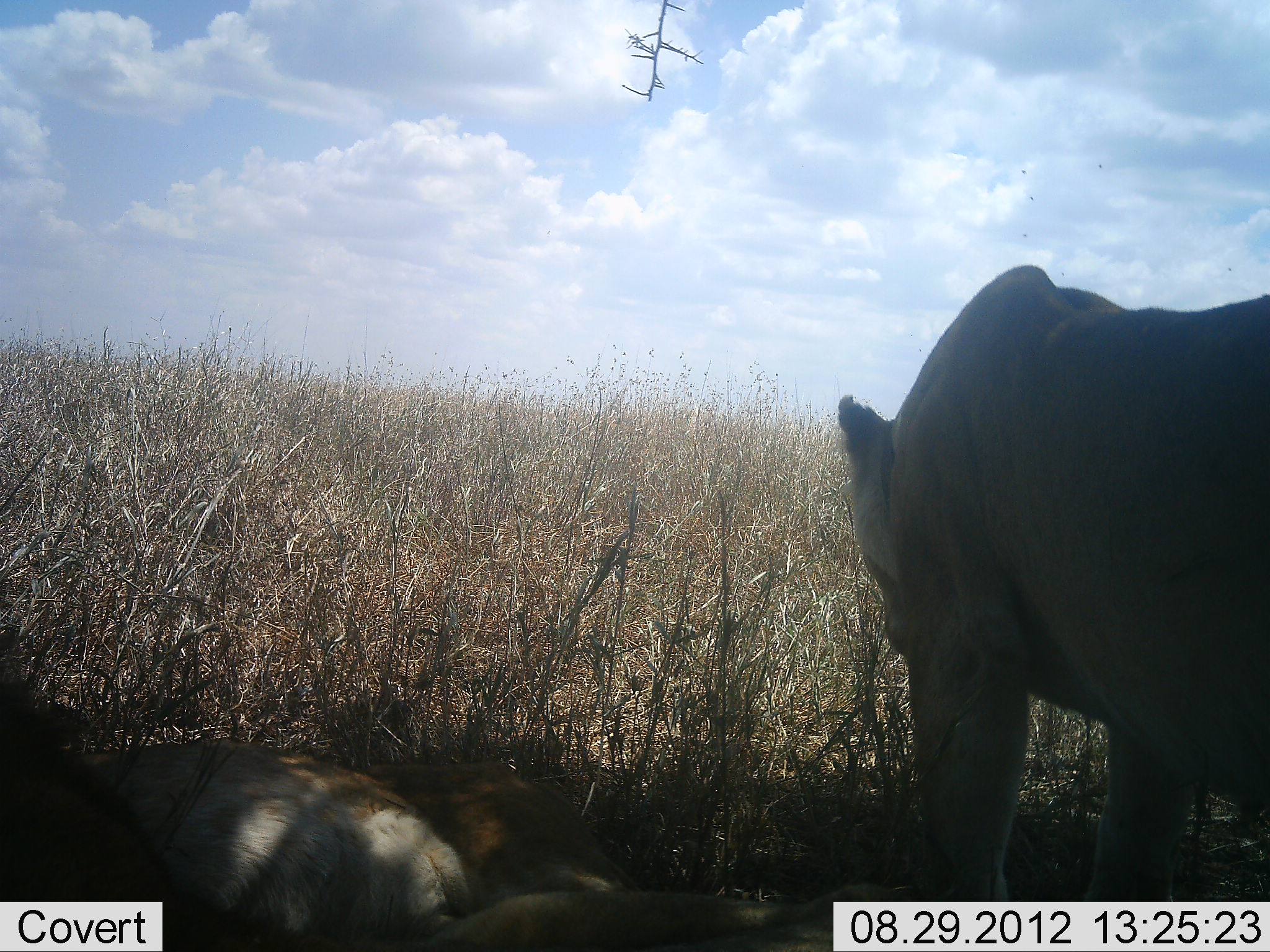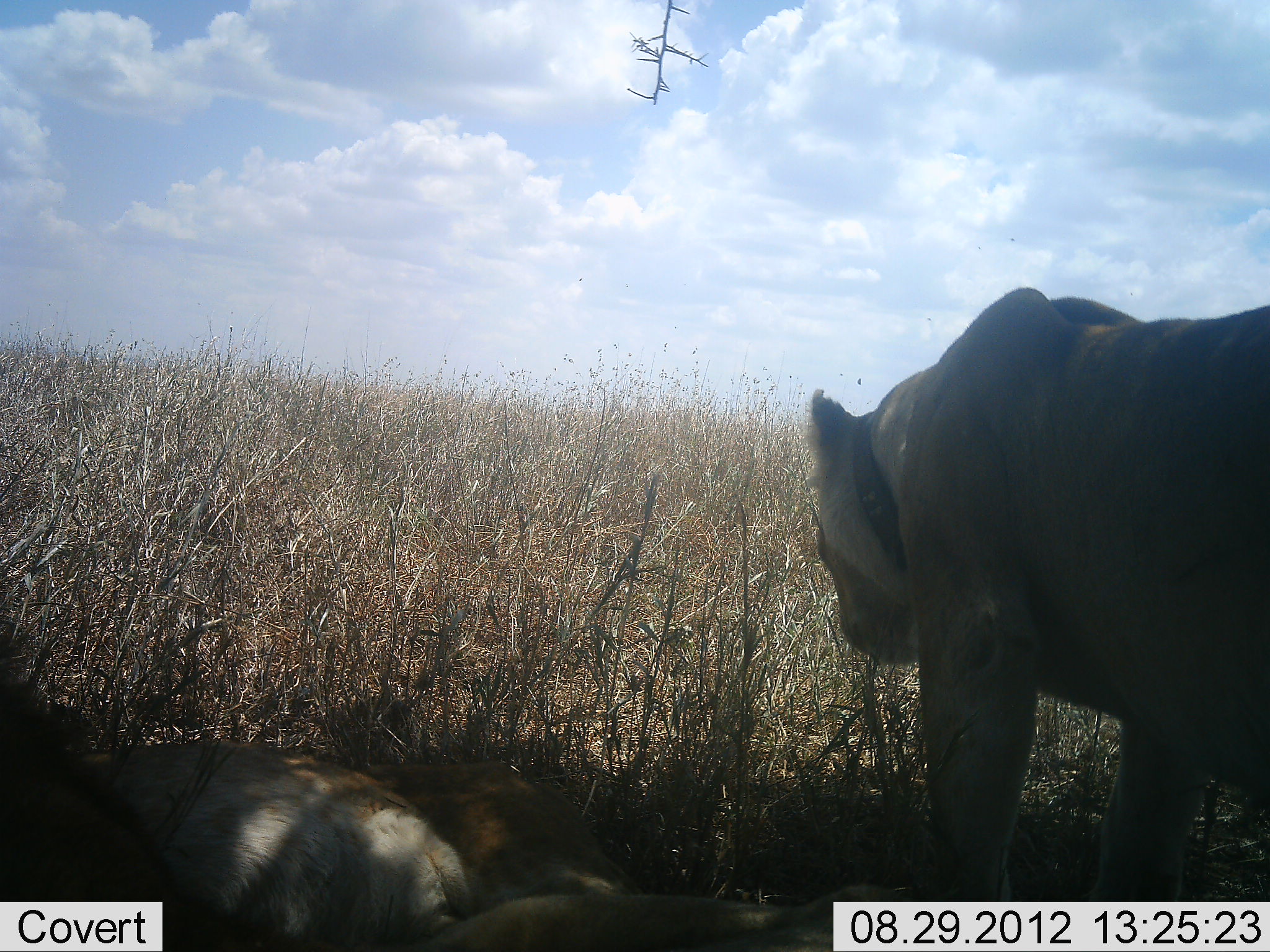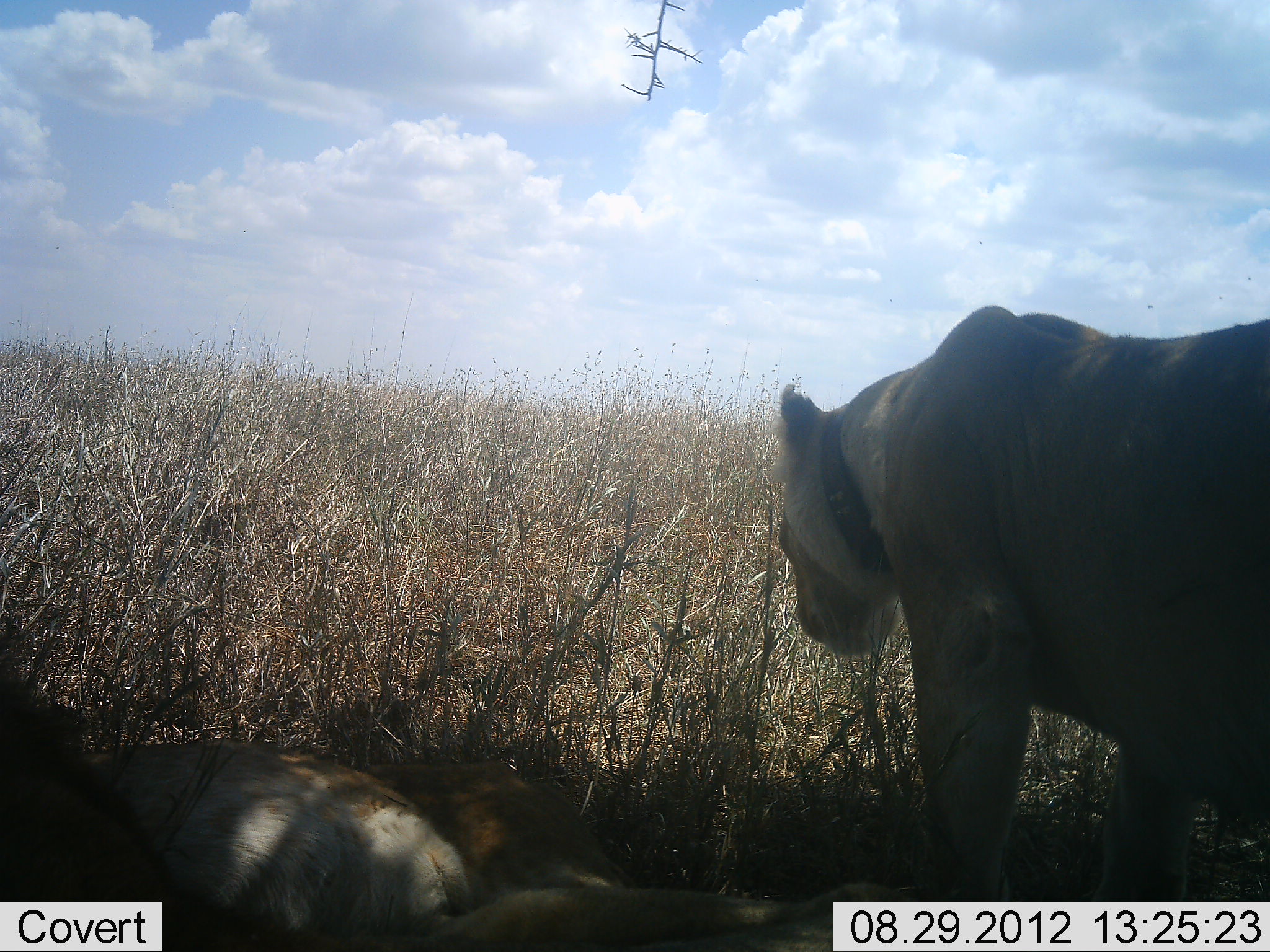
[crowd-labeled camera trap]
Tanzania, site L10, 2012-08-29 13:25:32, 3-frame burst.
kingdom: Animalia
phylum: Chordata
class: Mammalia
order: Carnivora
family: Felidae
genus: Panthera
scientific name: Panthera leo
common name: lion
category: lionfemale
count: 2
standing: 82%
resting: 82%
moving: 9%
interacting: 0%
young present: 0%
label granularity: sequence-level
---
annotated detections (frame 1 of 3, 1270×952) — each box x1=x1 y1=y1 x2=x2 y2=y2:
animal: x1=834 y1=263 x2=1270 y2=902; x1=0 y1=670 x2=938 y2=952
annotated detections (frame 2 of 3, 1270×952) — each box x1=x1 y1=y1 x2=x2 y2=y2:
animal: x1=806 y1=284 x2=1270 y2=902; x1=1 y1=676 x2=912 y2=952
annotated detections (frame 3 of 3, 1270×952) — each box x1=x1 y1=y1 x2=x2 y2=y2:
animal: x1=776 y1=303 x2=1270 y2=901; x1=0 y1=662 x2=918 y2=951